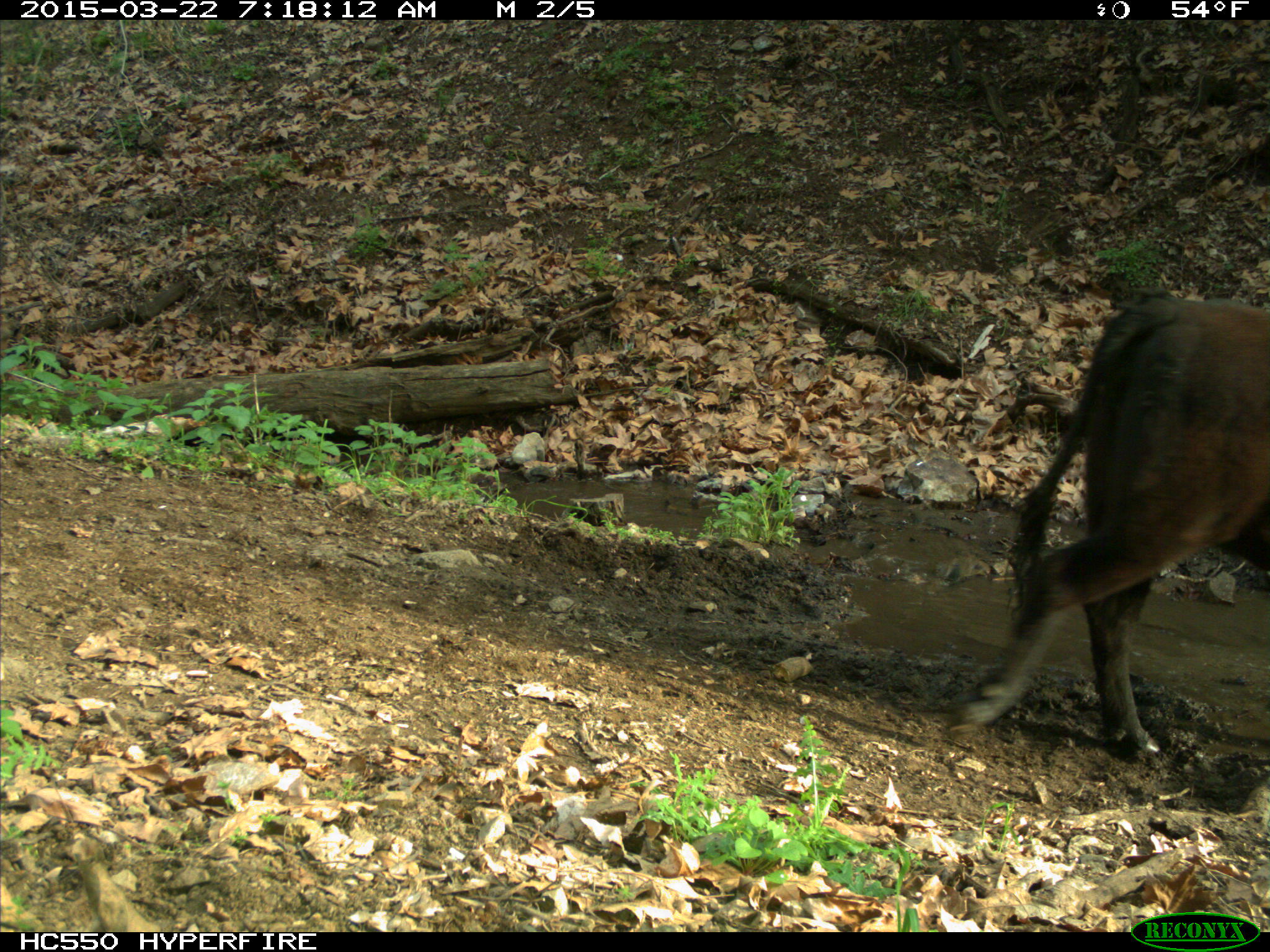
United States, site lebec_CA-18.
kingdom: Animalia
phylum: Chordata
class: Mammalia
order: Artiodactyla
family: Bovidae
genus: Bos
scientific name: Bos taurus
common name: domestic cow